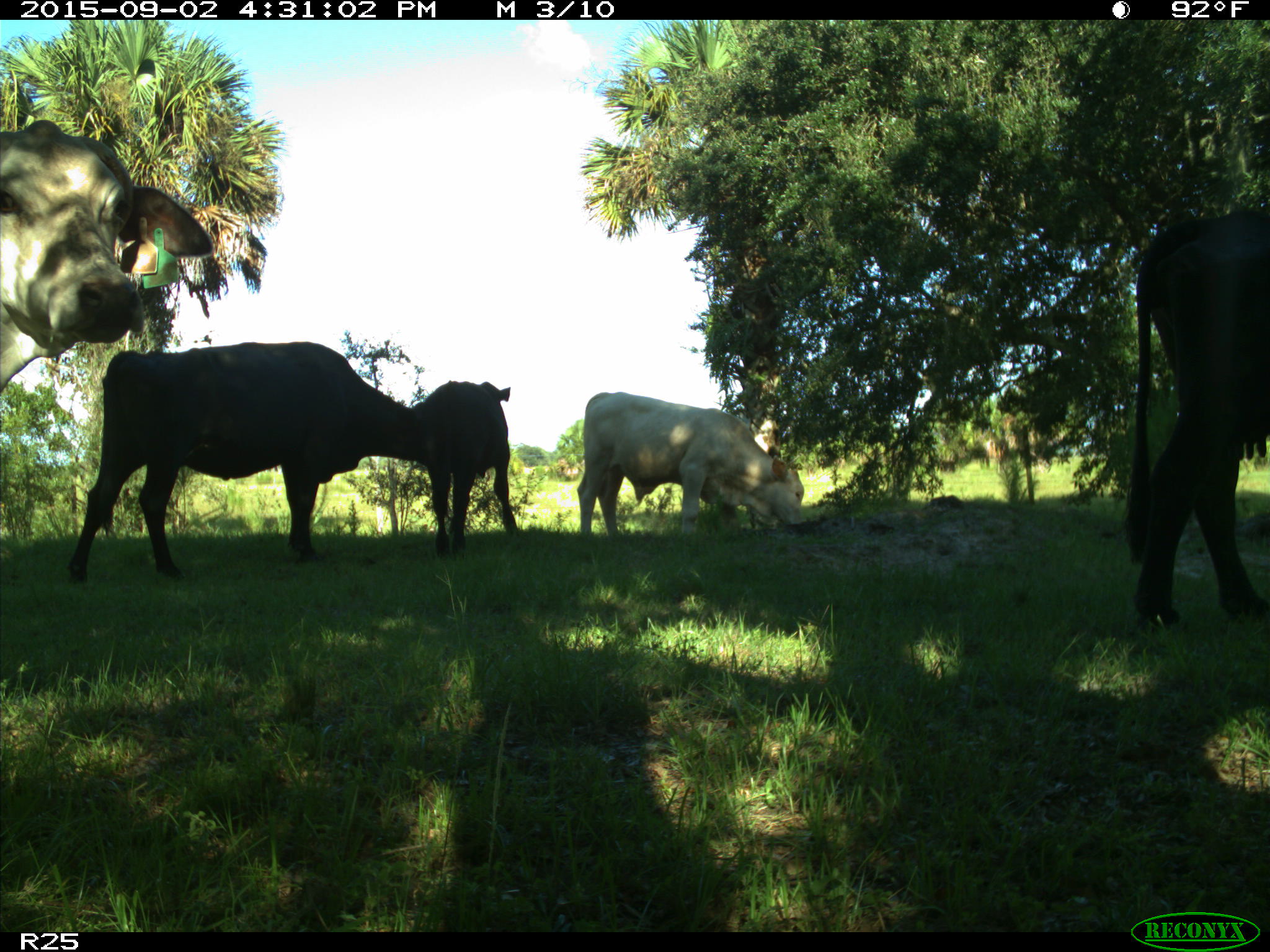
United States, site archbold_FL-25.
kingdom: Animalia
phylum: Chordata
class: Mammalia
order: Artiodactyla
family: Bovidae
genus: Bos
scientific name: Bos taurus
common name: domestic cow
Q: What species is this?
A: Bos taurus (domestic cow).